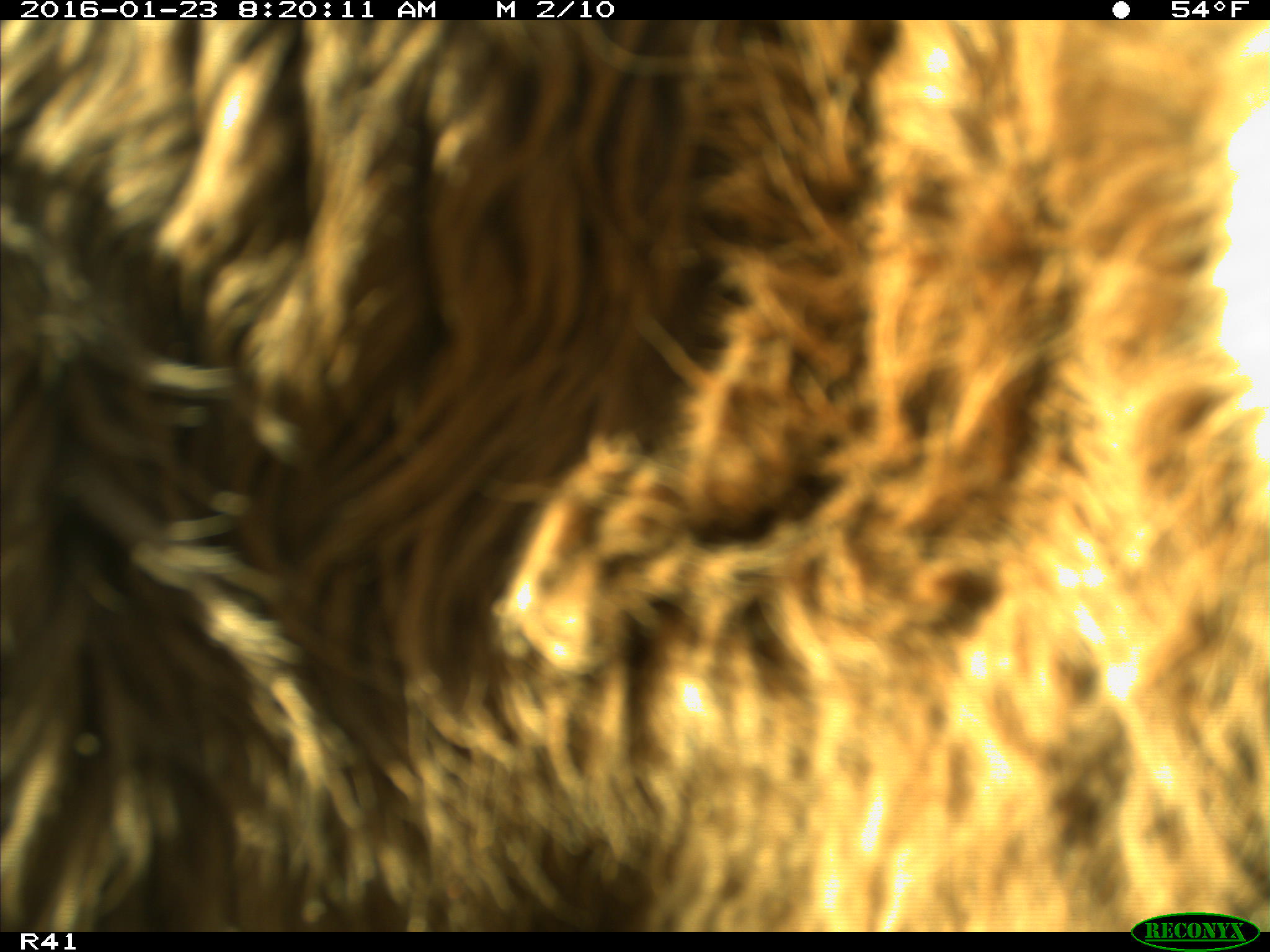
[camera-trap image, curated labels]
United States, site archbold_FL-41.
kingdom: Animalia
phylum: Chordata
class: Mammalia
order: Artiodactyla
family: Bovidae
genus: Bos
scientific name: Bos taurus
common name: domestic cow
Bos taurus (domestic cow).